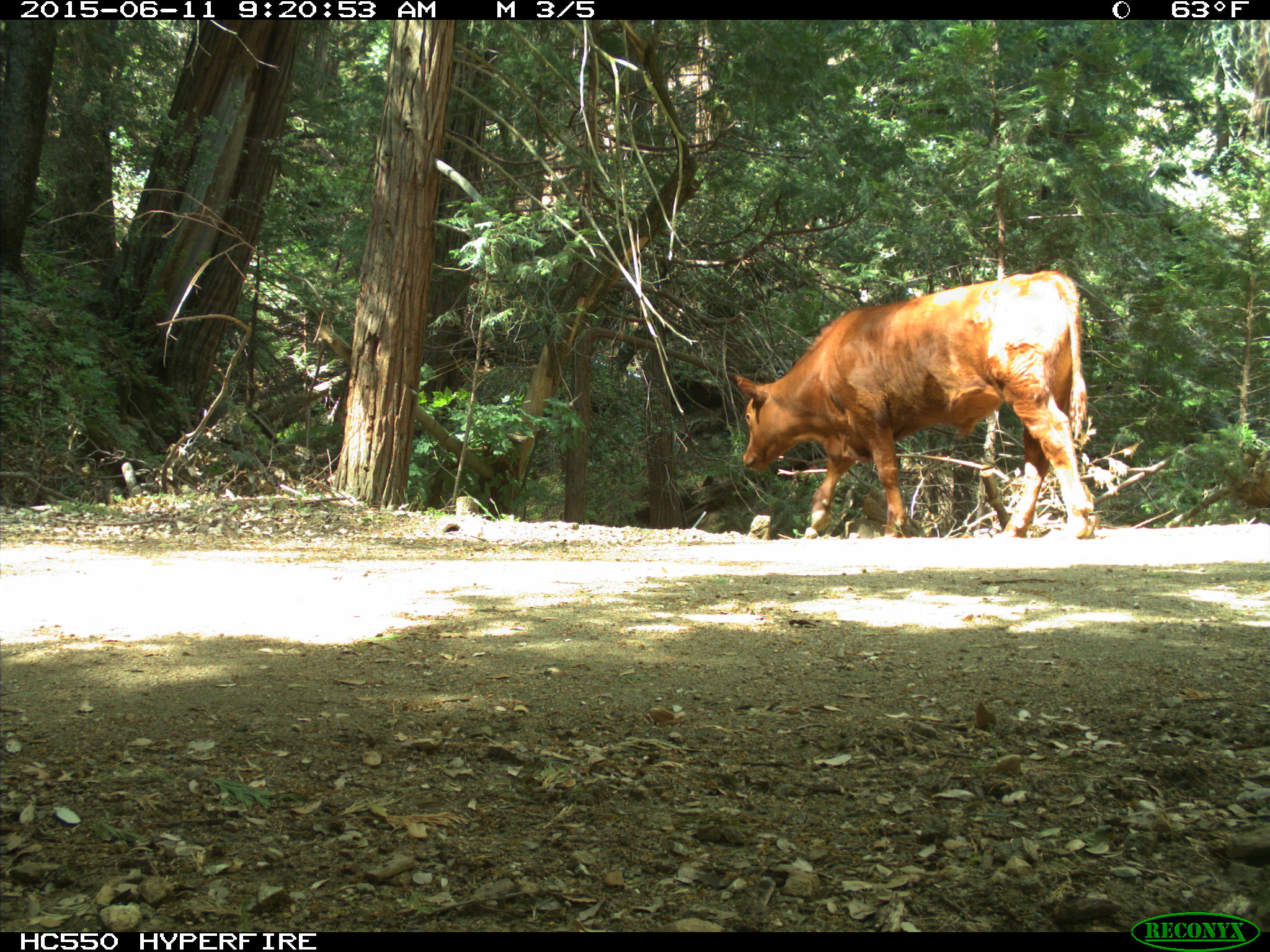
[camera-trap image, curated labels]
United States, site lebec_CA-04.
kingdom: Animalia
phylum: Chordata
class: Mammalia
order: Artiodactyla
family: Bovidae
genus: Bos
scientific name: Bos taurus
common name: domestic cow